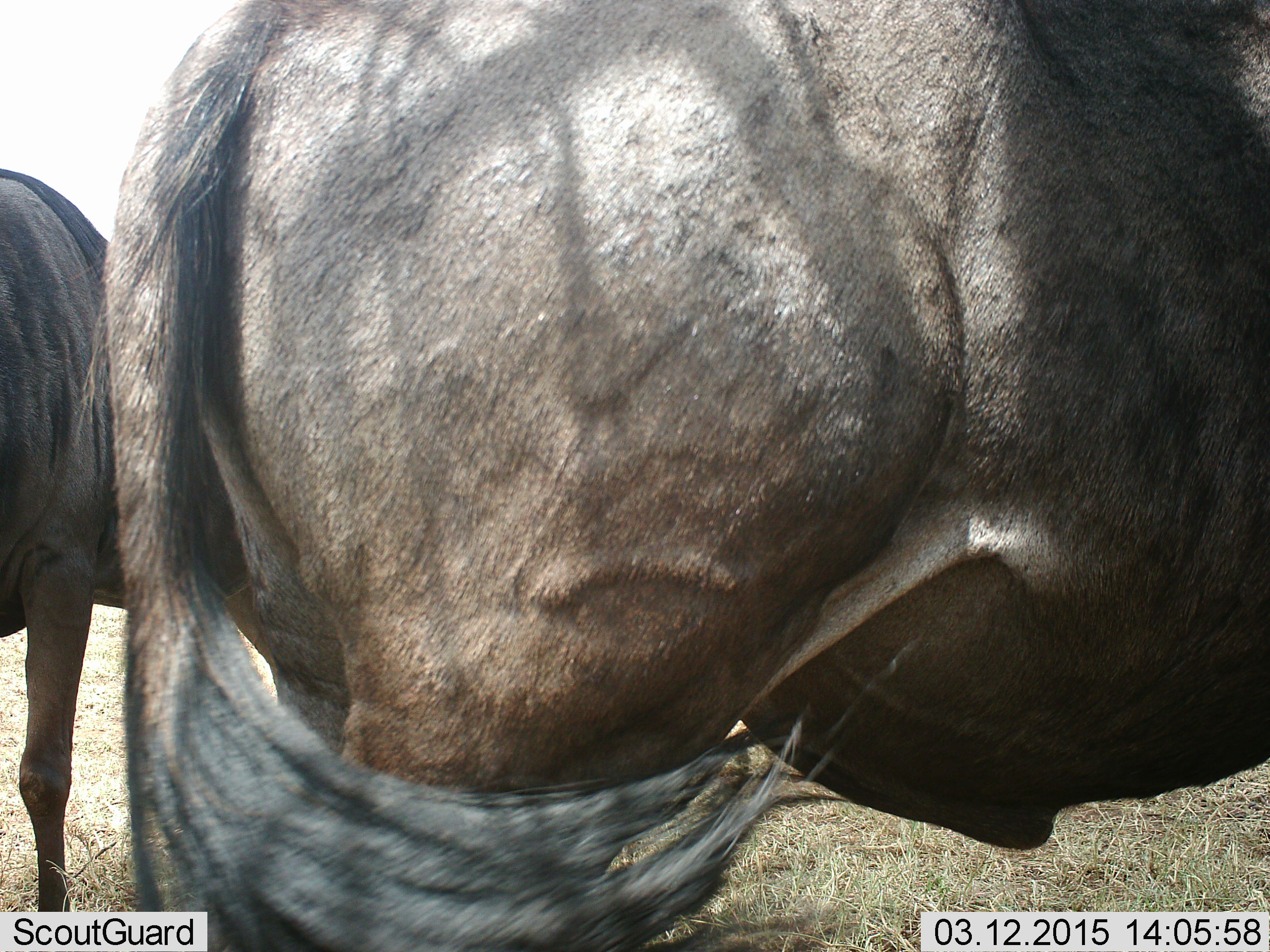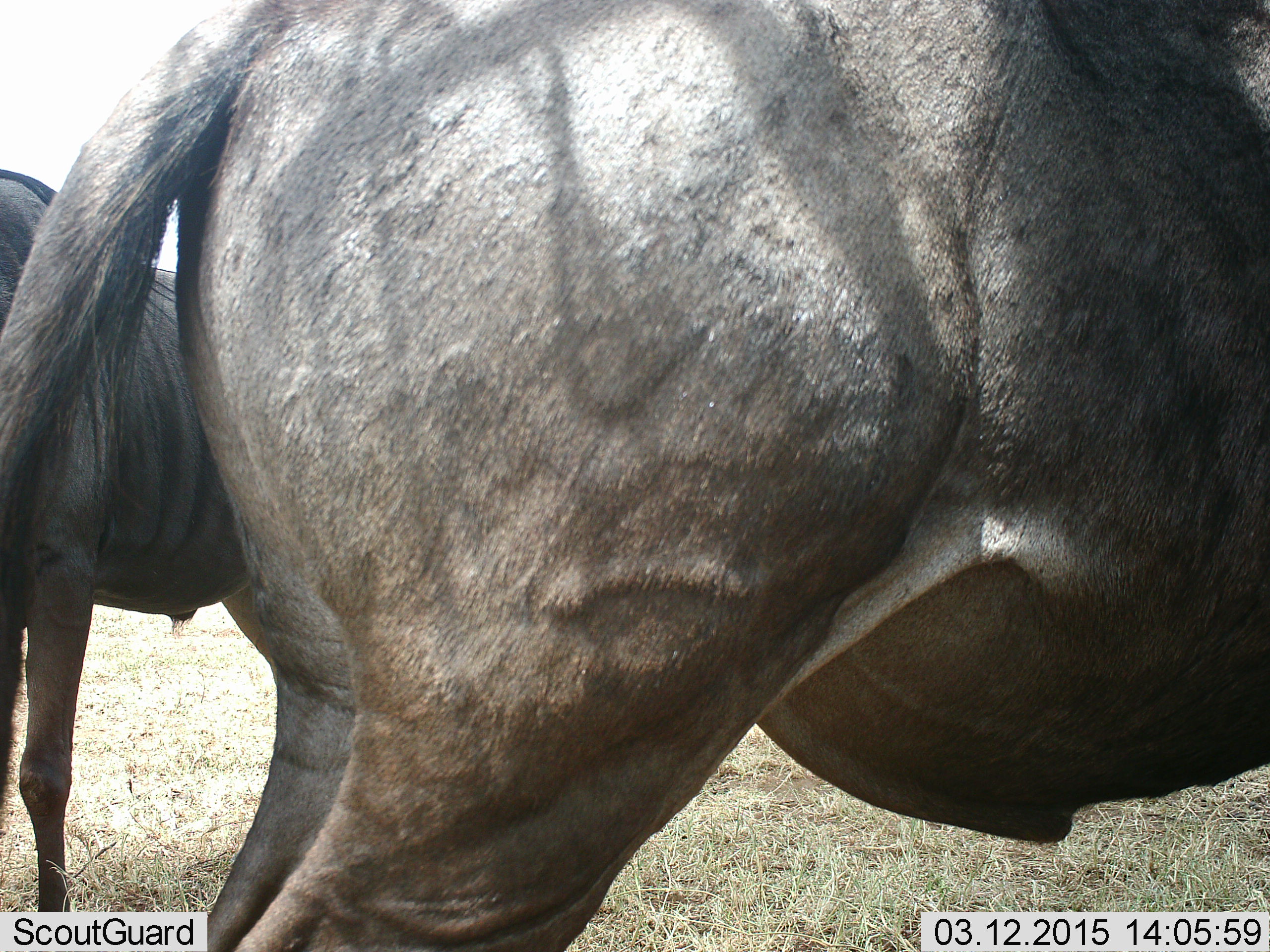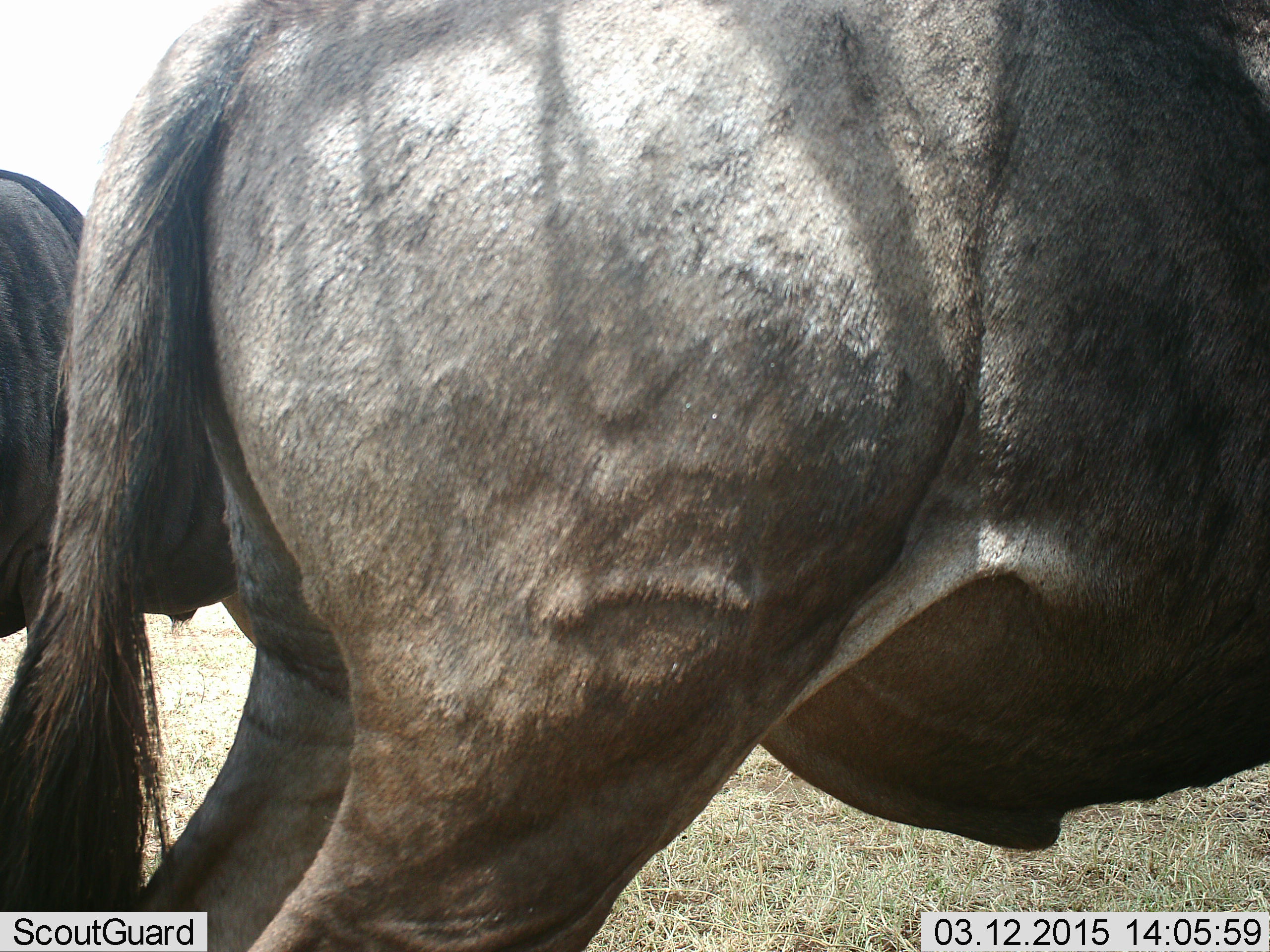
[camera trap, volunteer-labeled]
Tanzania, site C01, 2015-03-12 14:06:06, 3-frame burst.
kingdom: Animalia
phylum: Chordata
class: Mammalia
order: Artiodactyla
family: Bovidae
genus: Connochaetes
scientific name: Connochaetes taurinus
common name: blue wildebeest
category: wildebeest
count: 2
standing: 100%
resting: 0%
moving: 0%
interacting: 0%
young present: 0%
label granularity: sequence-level